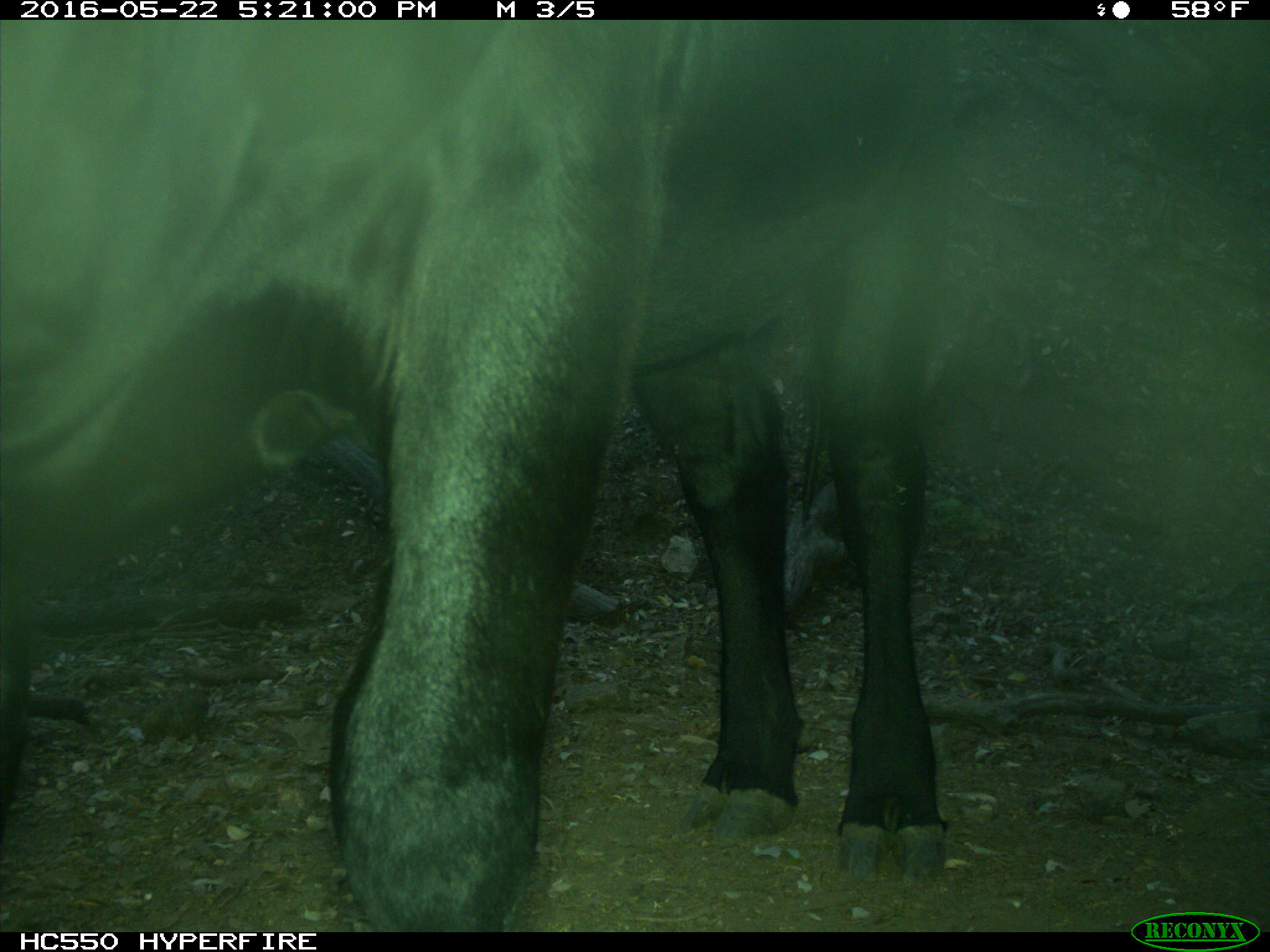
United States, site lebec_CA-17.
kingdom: Animalia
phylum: Chordata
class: Mammalia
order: Artiodactyla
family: Bovidae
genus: Bos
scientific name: Bos taurus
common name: domestic cow